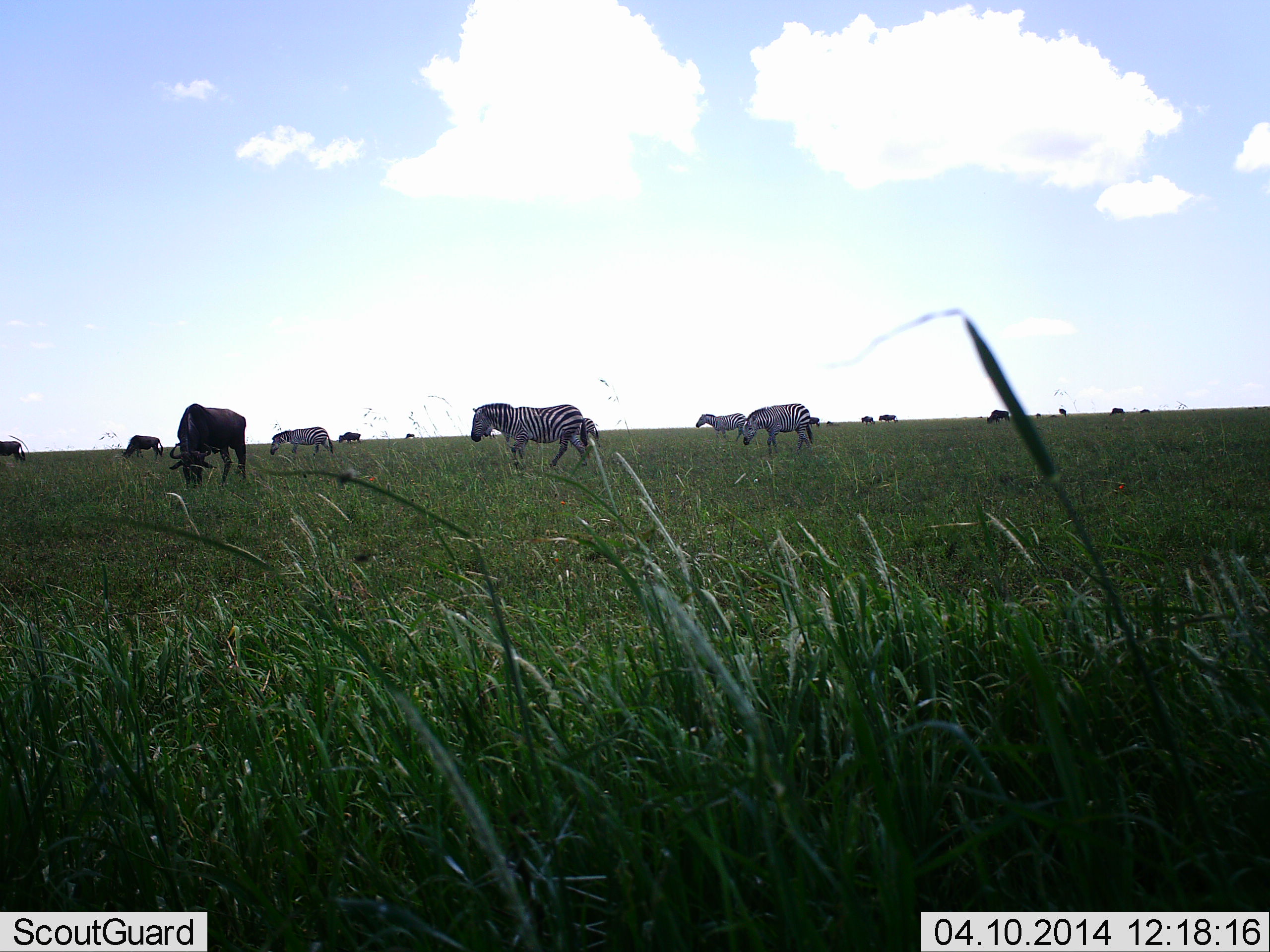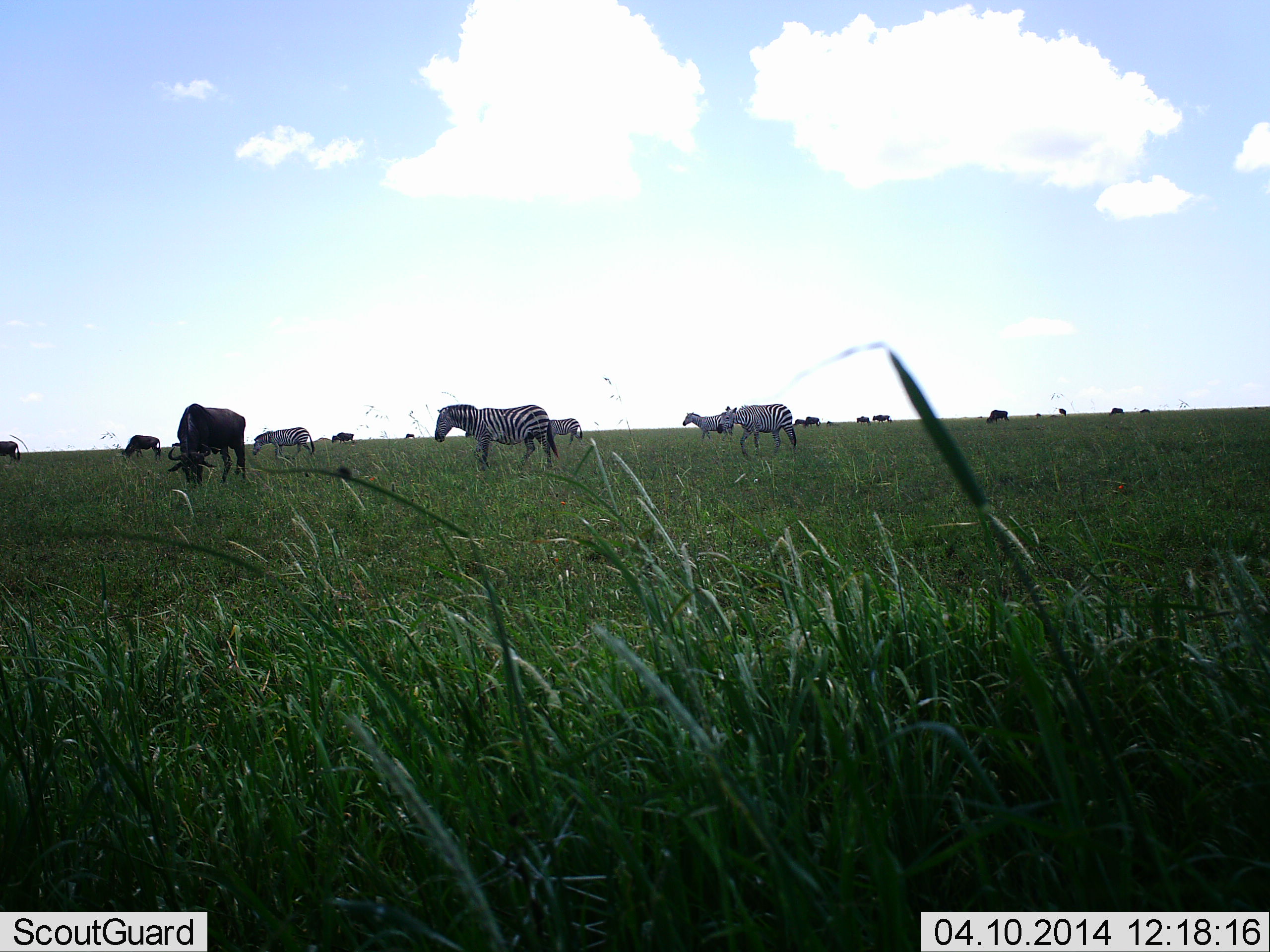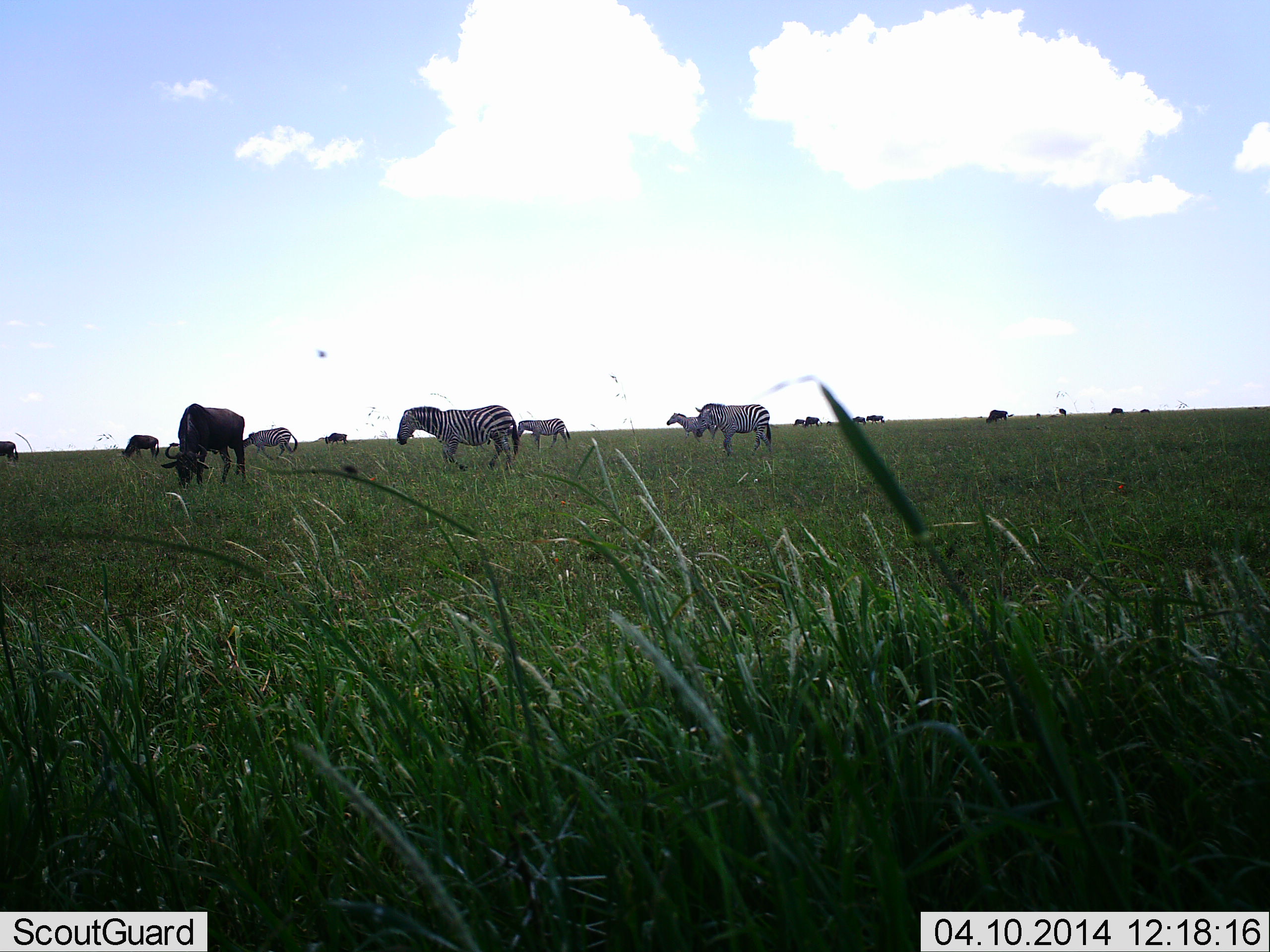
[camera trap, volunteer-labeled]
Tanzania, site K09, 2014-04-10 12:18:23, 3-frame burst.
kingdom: Animalia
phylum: Chordata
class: Mammalia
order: Artiodactyla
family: Bovidae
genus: Connochaetes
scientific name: Connochaetes taurinus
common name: blue wildebeest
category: wildebeest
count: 11-50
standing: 64%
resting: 0%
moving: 27%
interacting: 0%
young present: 0%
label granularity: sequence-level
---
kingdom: Animalia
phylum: Chordata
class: Mammalia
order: Perissodactyla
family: Equidae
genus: Equus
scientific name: Equus quagga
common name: plains zebra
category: zebra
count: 5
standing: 30%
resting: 0%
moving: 80%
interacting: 0%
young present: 0%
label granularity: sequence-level